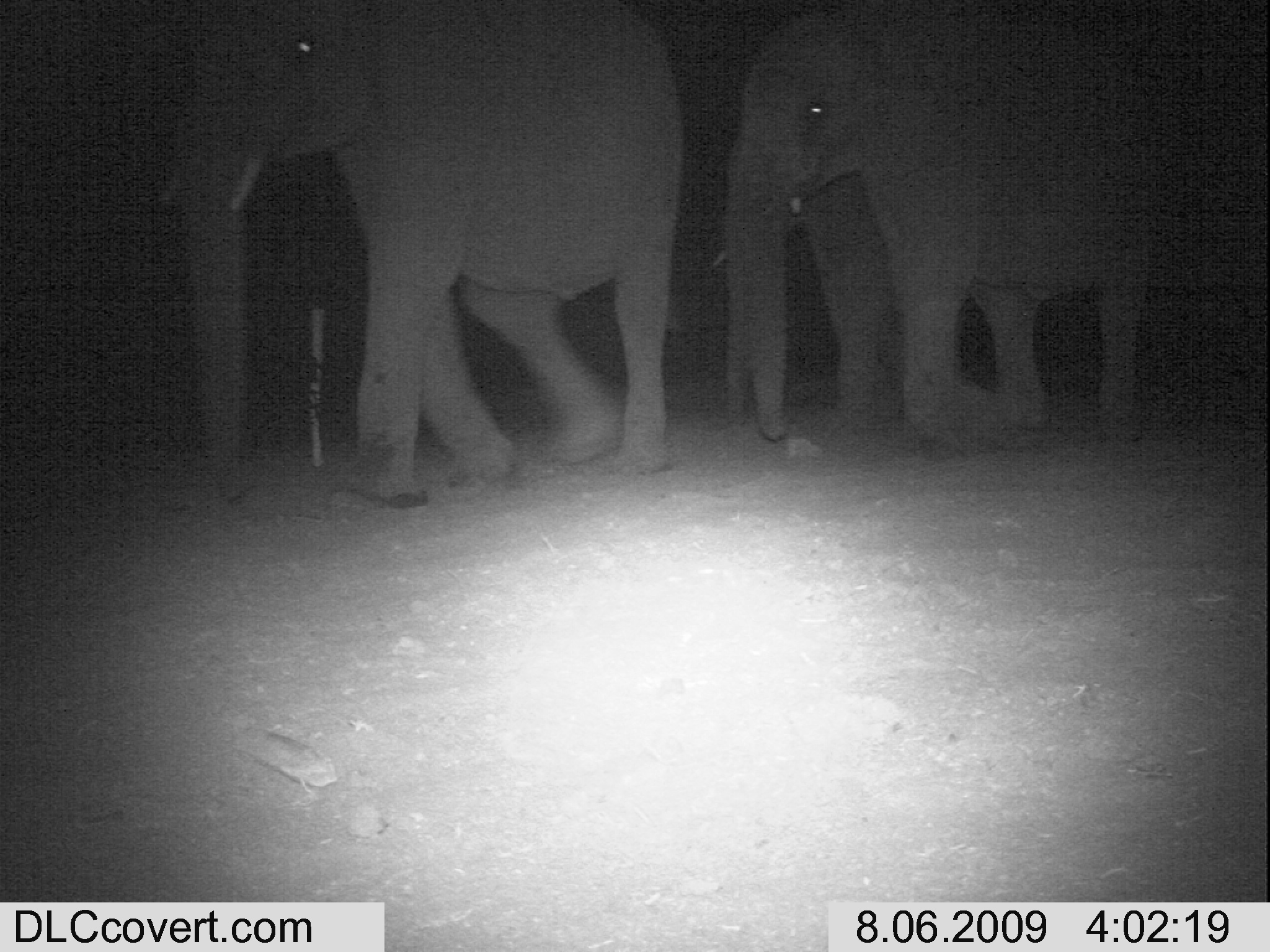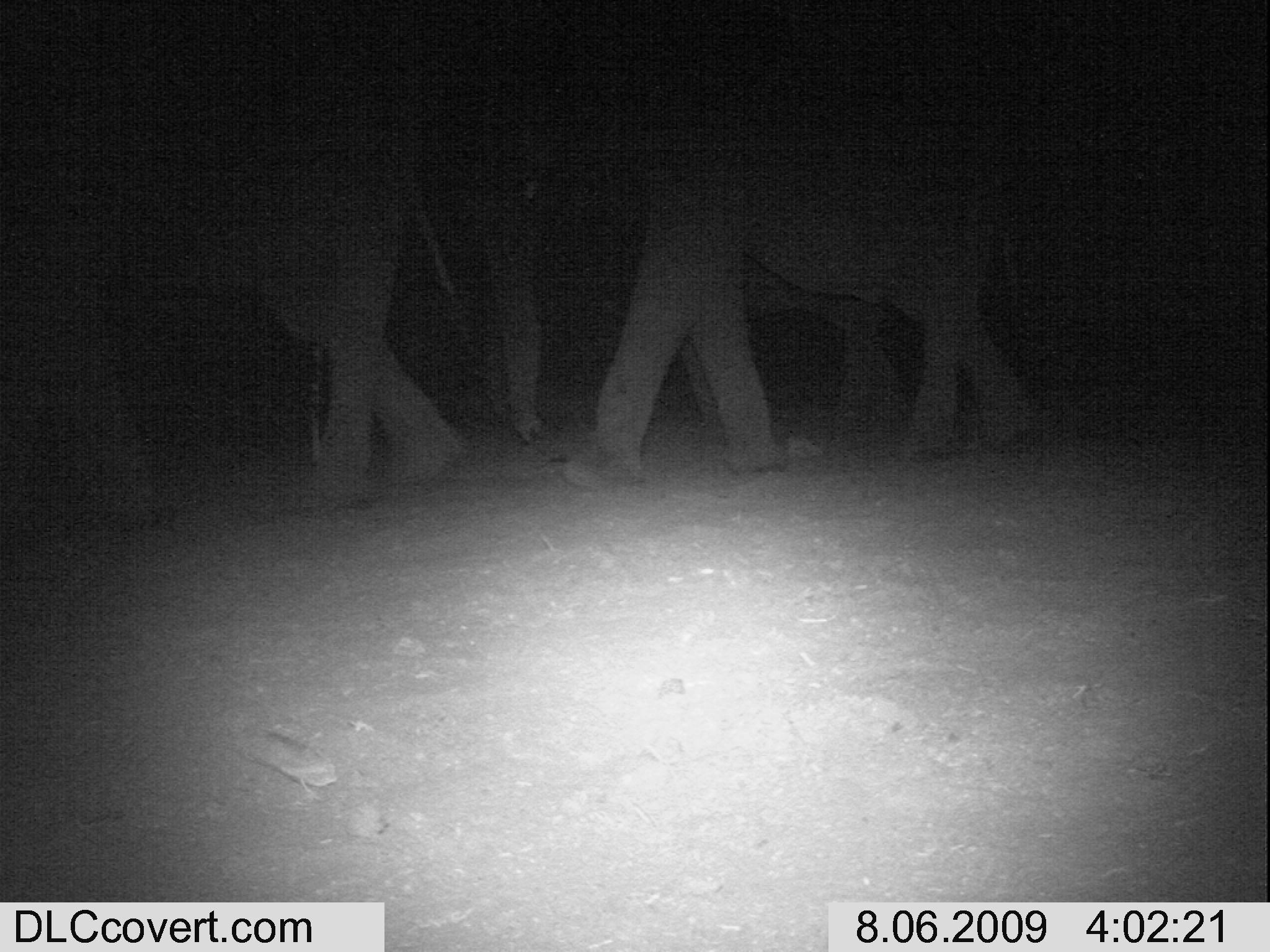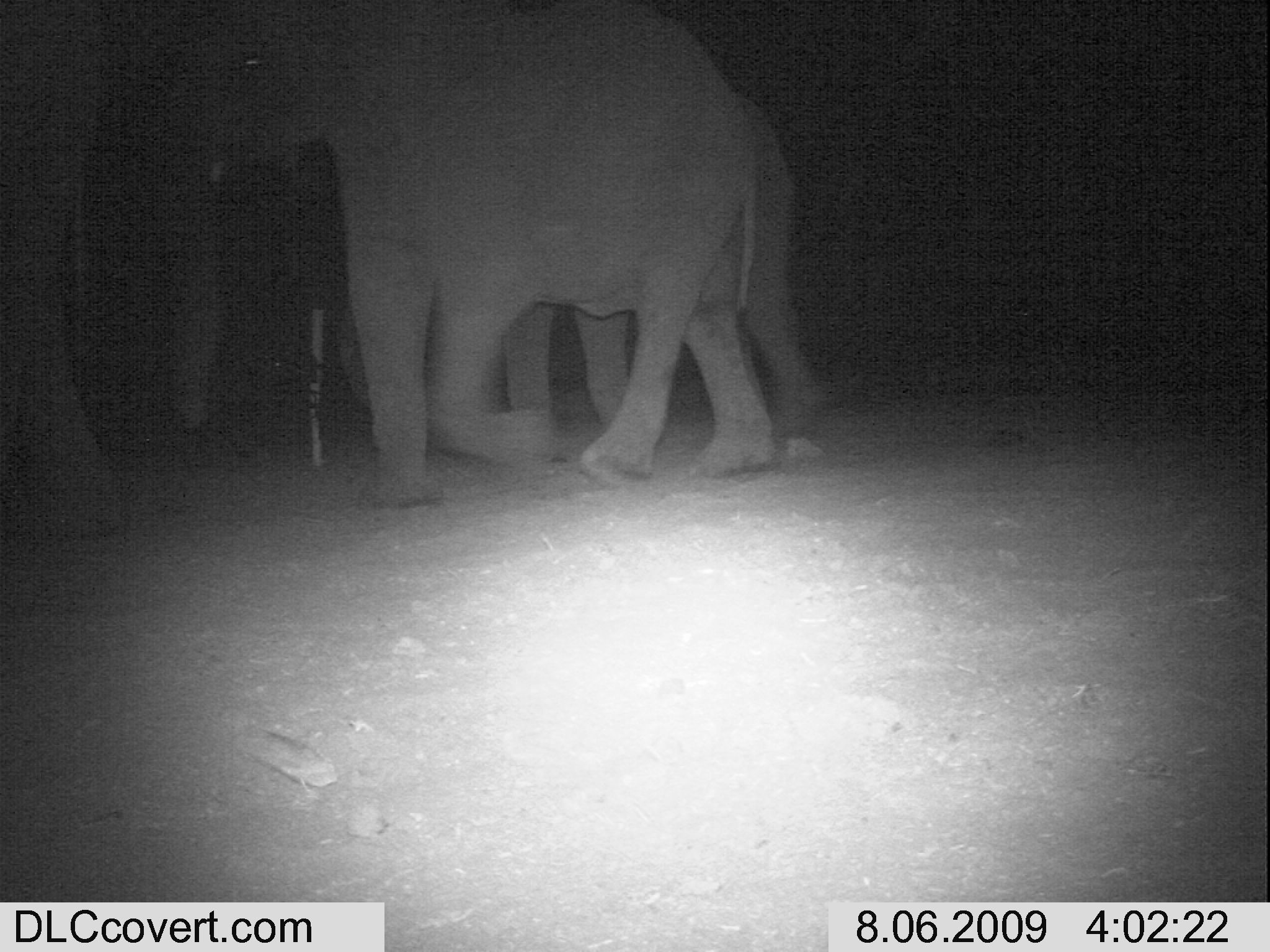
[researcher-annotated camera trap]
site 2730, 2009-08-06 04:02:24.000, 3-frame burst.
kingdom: Animalia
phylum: Chordata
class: Mammalia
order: Proboscidea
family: Elephantidae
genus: Loxodonta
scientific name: Loxodonta africana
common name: african bush elephant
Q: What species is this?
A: Loxodonta africana (african bush elephant).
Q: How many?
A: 3.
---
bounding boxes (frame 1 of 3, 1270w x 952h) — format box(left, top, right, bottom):
loxodonta africana: box(162, 0, 681, 508); box(723, 0, 1157, 457); box(709, 139, 894, 439)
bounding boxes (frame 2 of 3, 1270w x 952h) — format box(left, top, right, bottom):
loxodonta africana: box(457, 22, 1043, 481); box(0, 24, 459, 523); box(679, 254, 906, 447); box(459, 78, 464, 83)